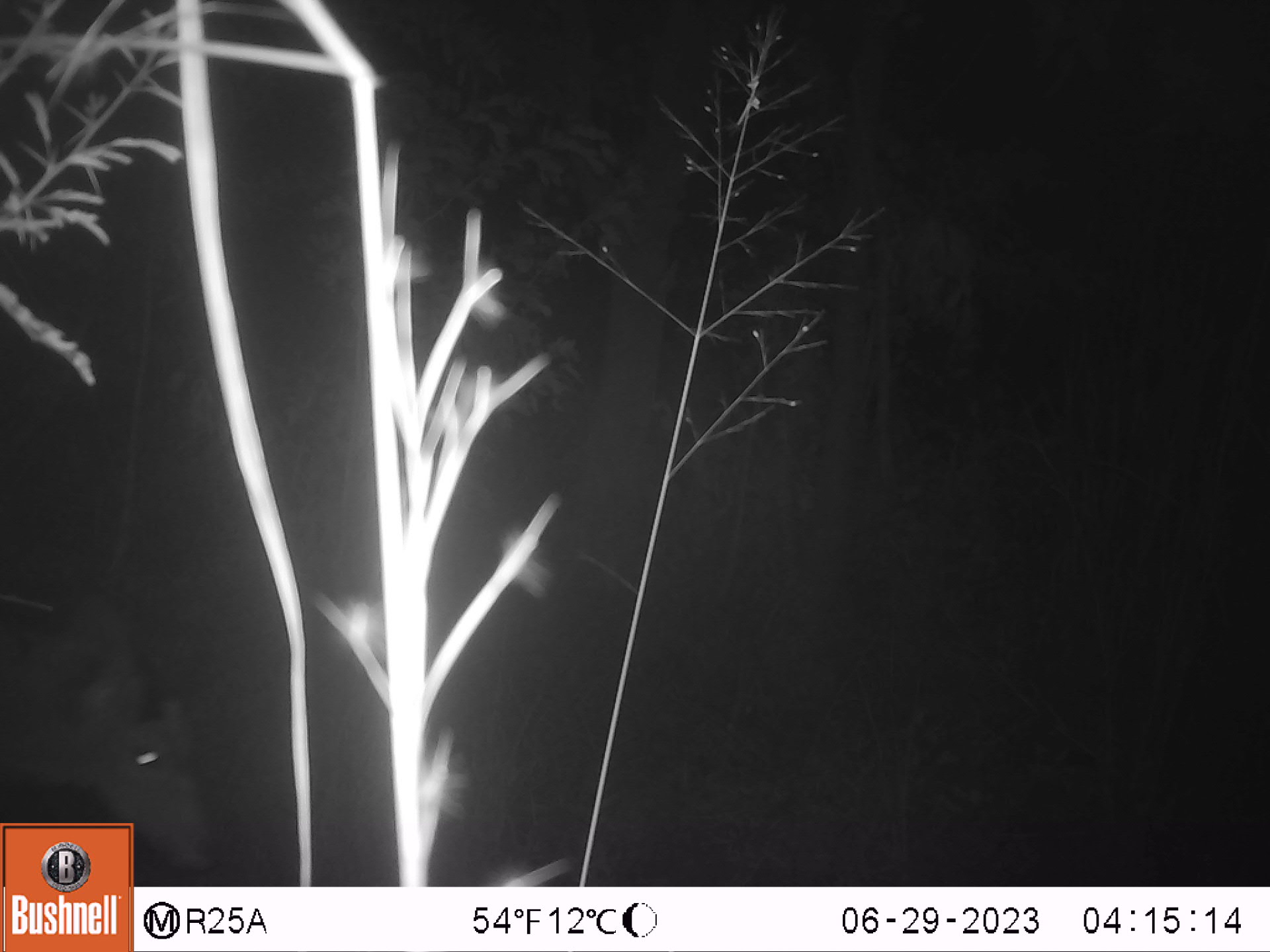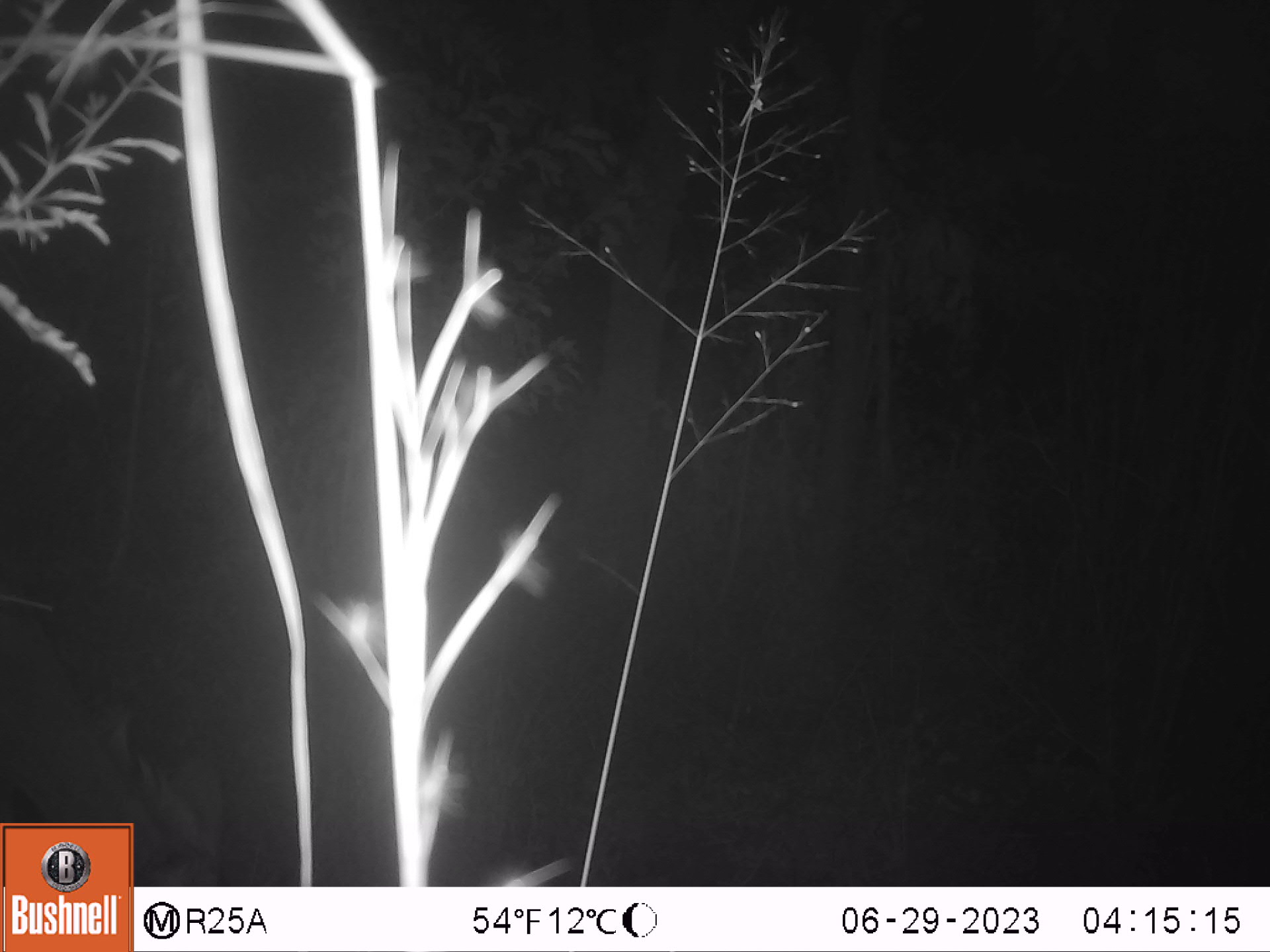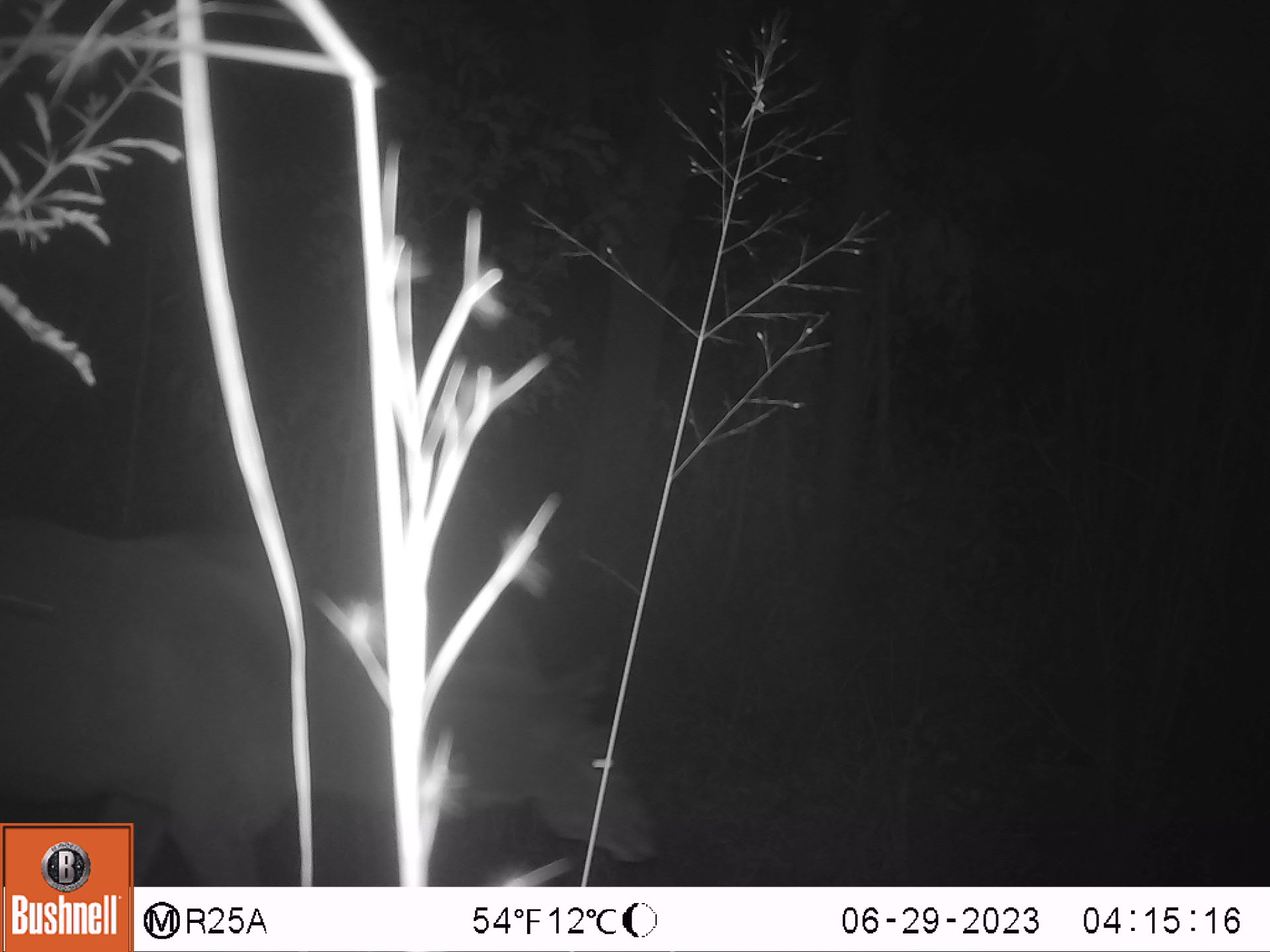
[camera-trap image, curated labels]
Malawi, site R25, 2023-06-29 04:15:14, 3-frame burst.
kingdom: Animalia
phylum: Chordata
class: Mammalia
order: Artiodactyla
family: Bovidae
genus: Tragelaphus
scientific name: Tragelaphus strepsiceros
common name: greater kudu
Greater kudu (Tragelaphus strepsiceros), count 1.